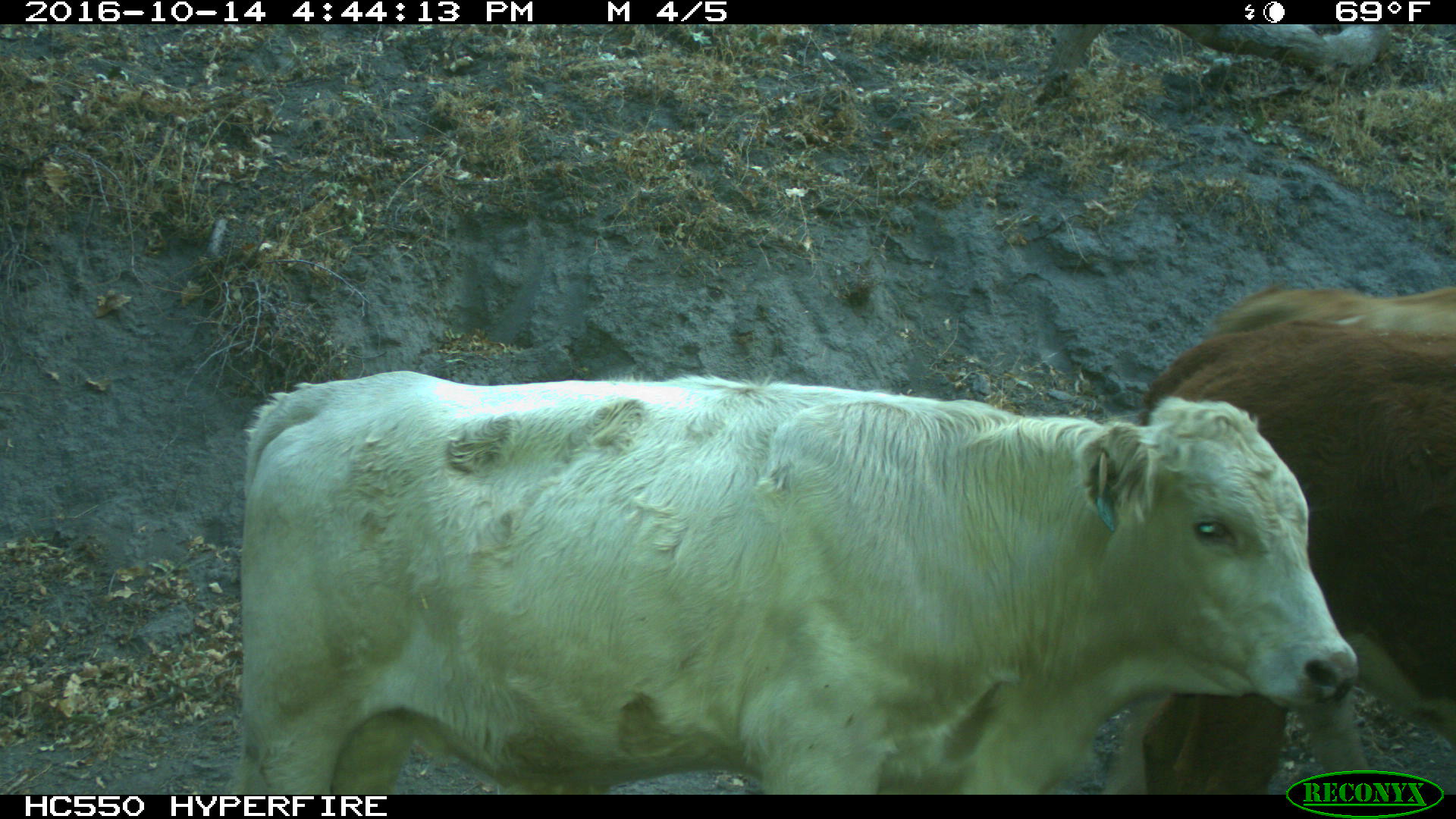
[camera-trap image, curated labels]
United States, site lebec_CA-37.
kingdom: Animalia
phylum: Chordata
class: Mammalia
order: Artiodactyla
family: Bovidae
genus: Bos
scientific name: Bos taurus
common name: domestic cow